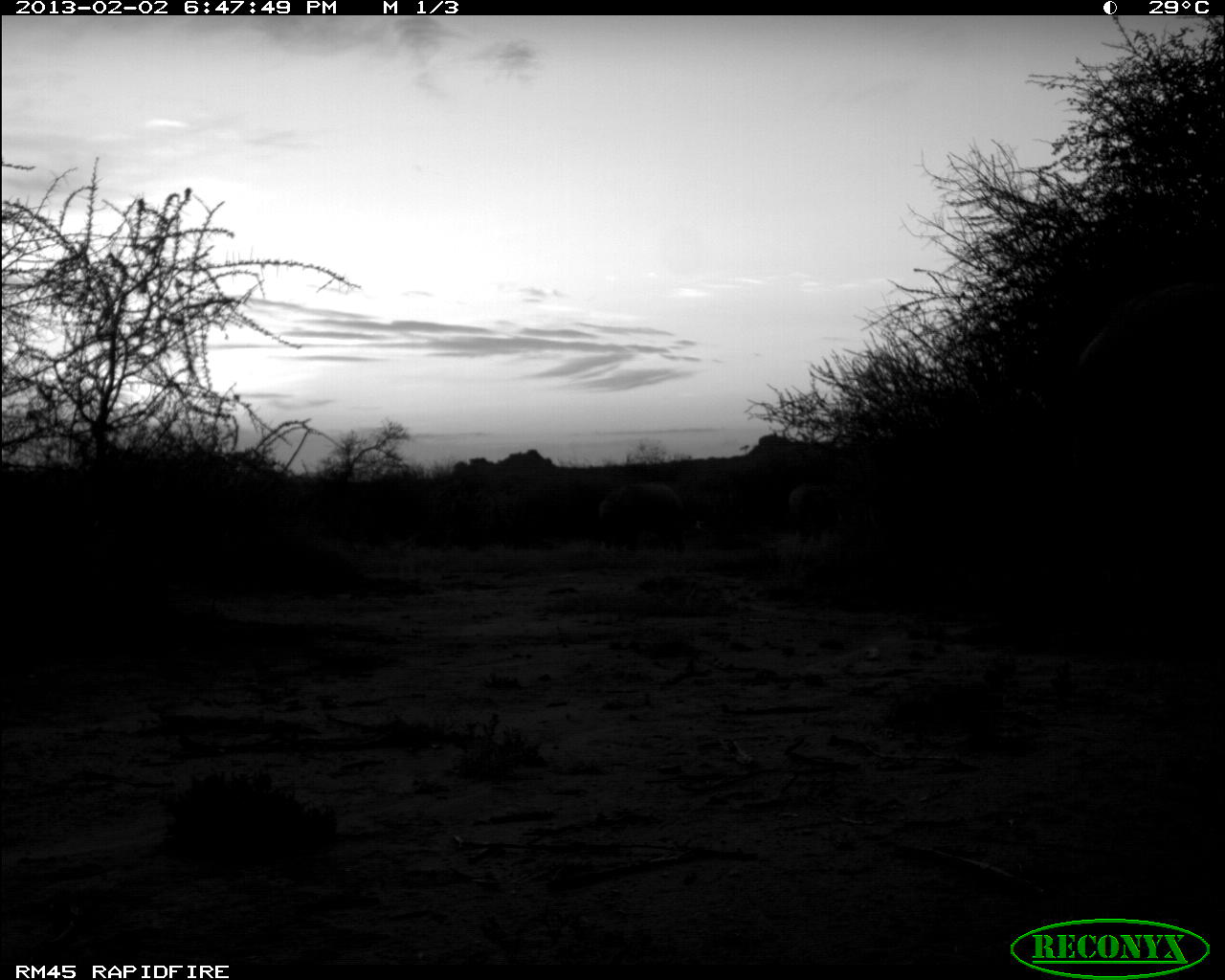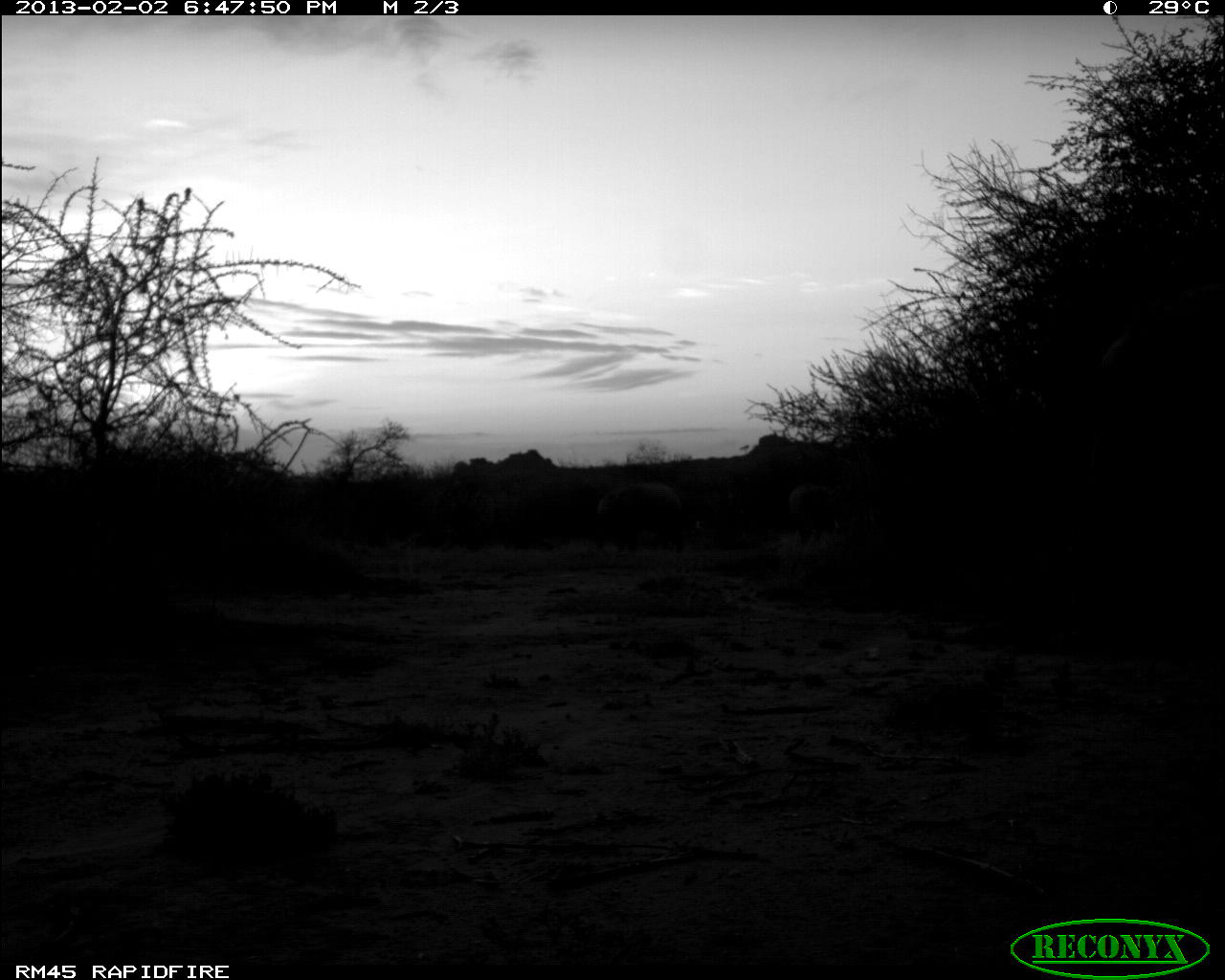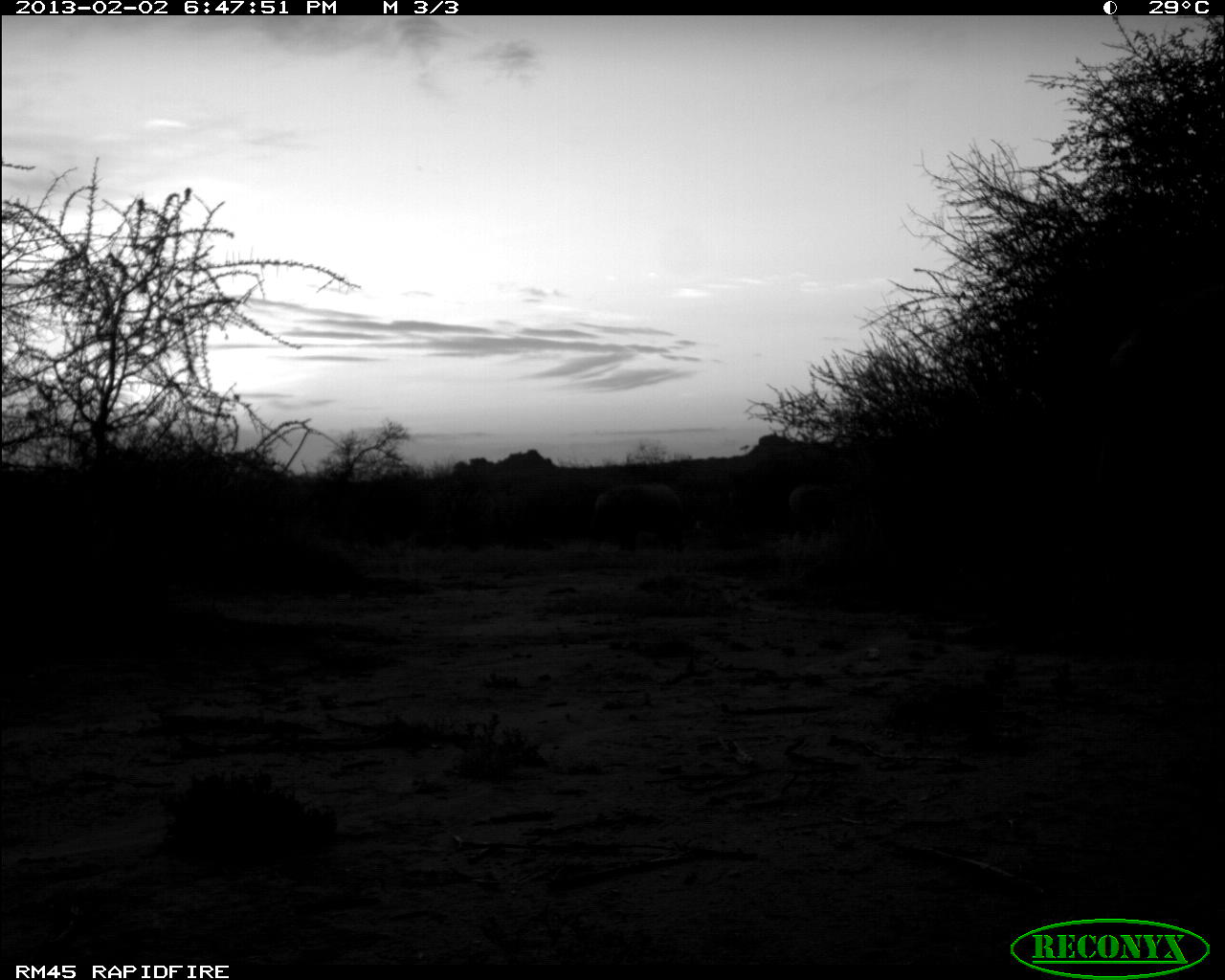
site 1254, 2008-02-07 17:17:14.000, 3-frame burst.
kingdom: Animalia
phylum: Chordata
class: Aves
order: Galliformes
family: Numididae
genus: Acryllium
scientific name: Acryllium vulturinum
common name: vulturine guineafowl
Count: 2.